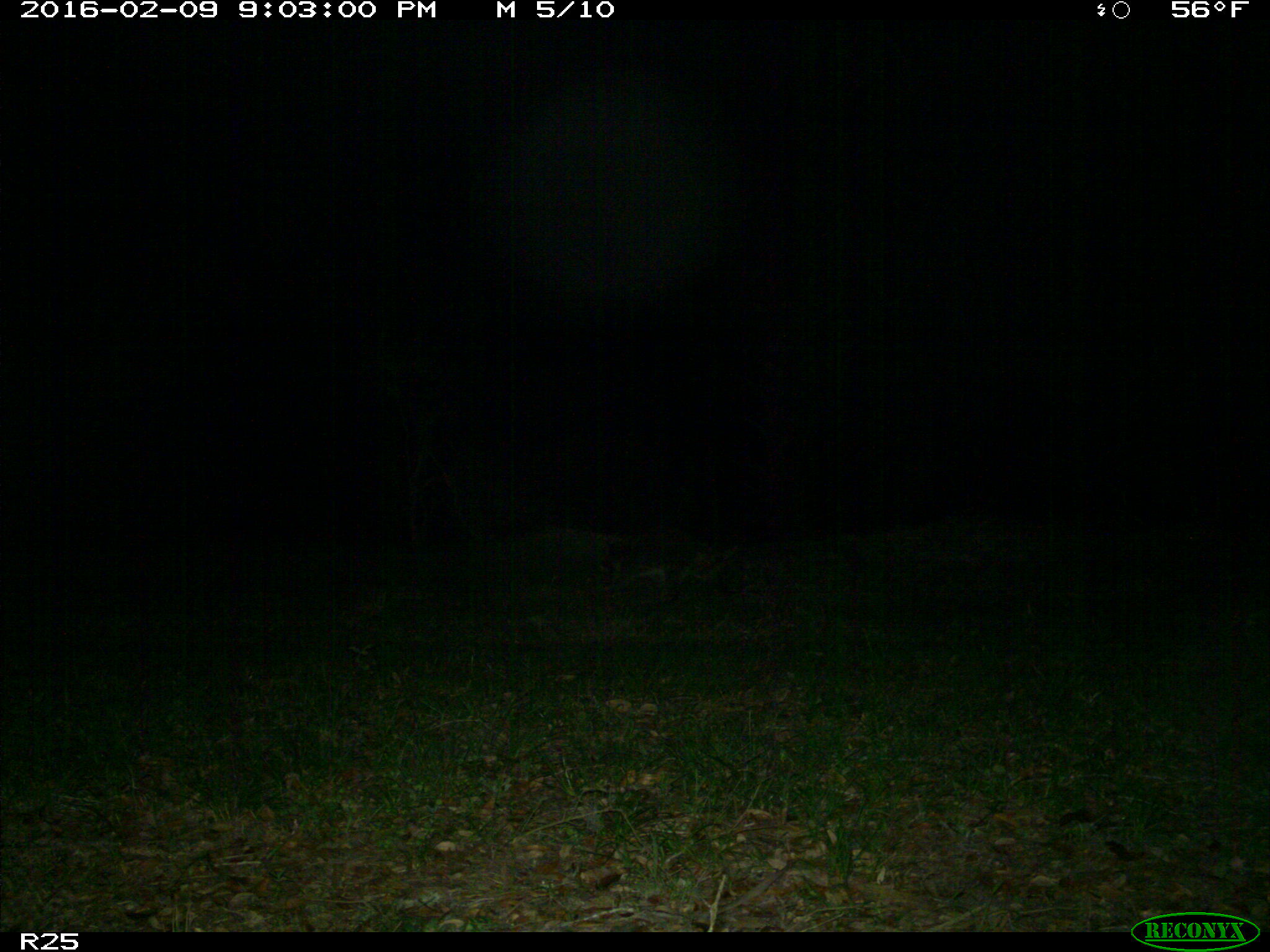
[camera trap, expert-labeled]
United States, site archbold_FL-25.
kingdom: Animalia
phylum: Chordata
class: Mammalia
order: Carnivora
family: Procyonidae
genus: Procyon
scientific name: Procyon lotor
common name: common raccoon